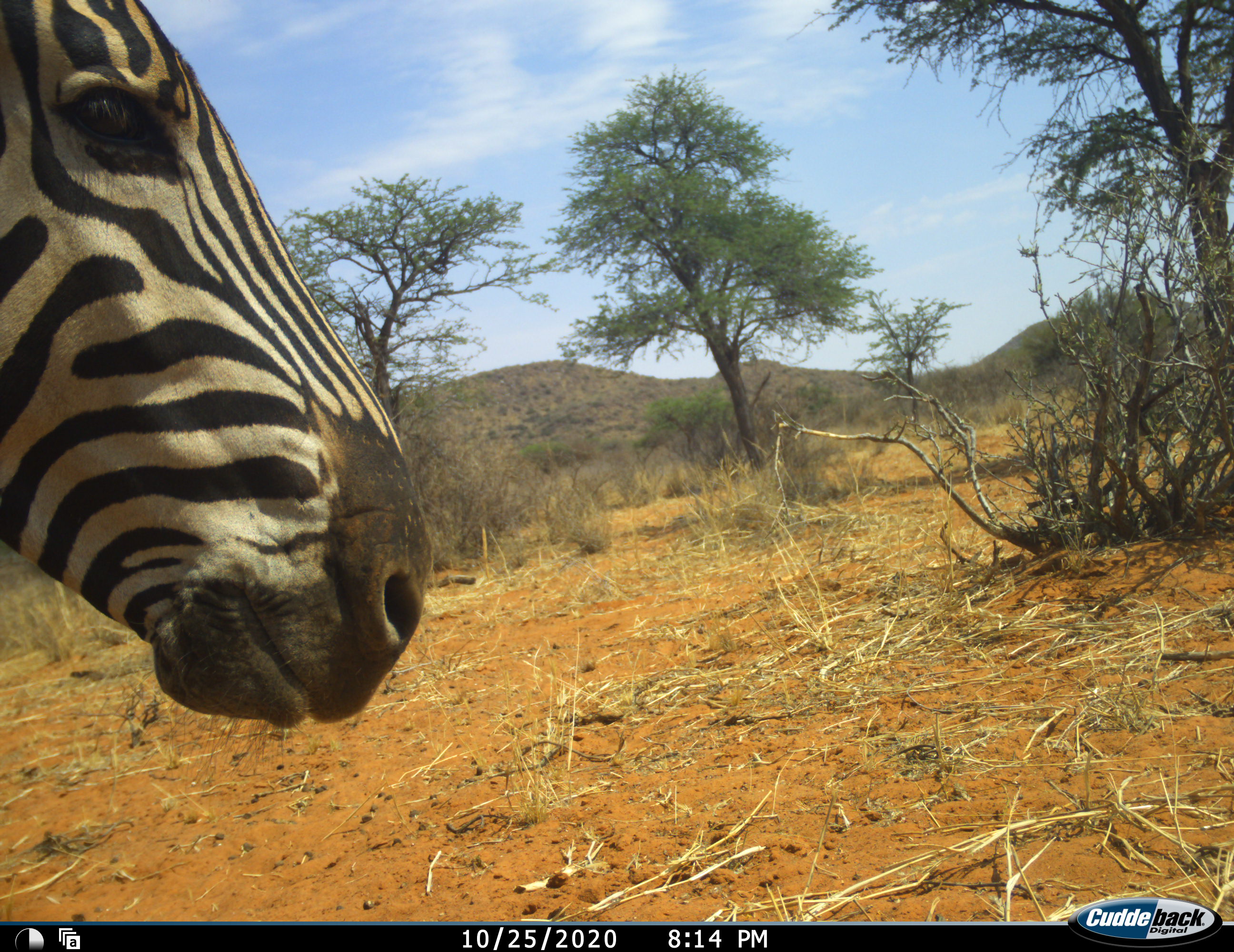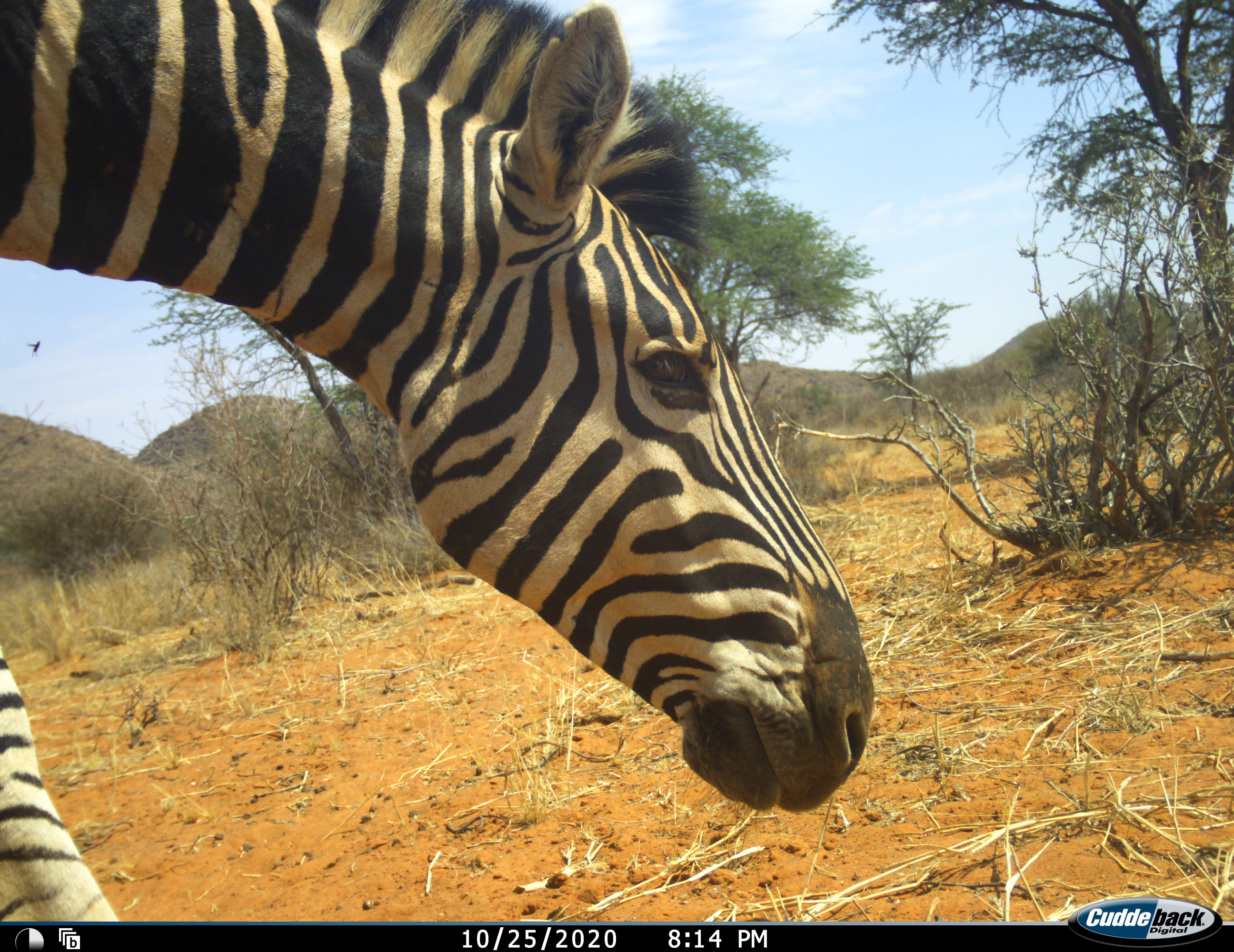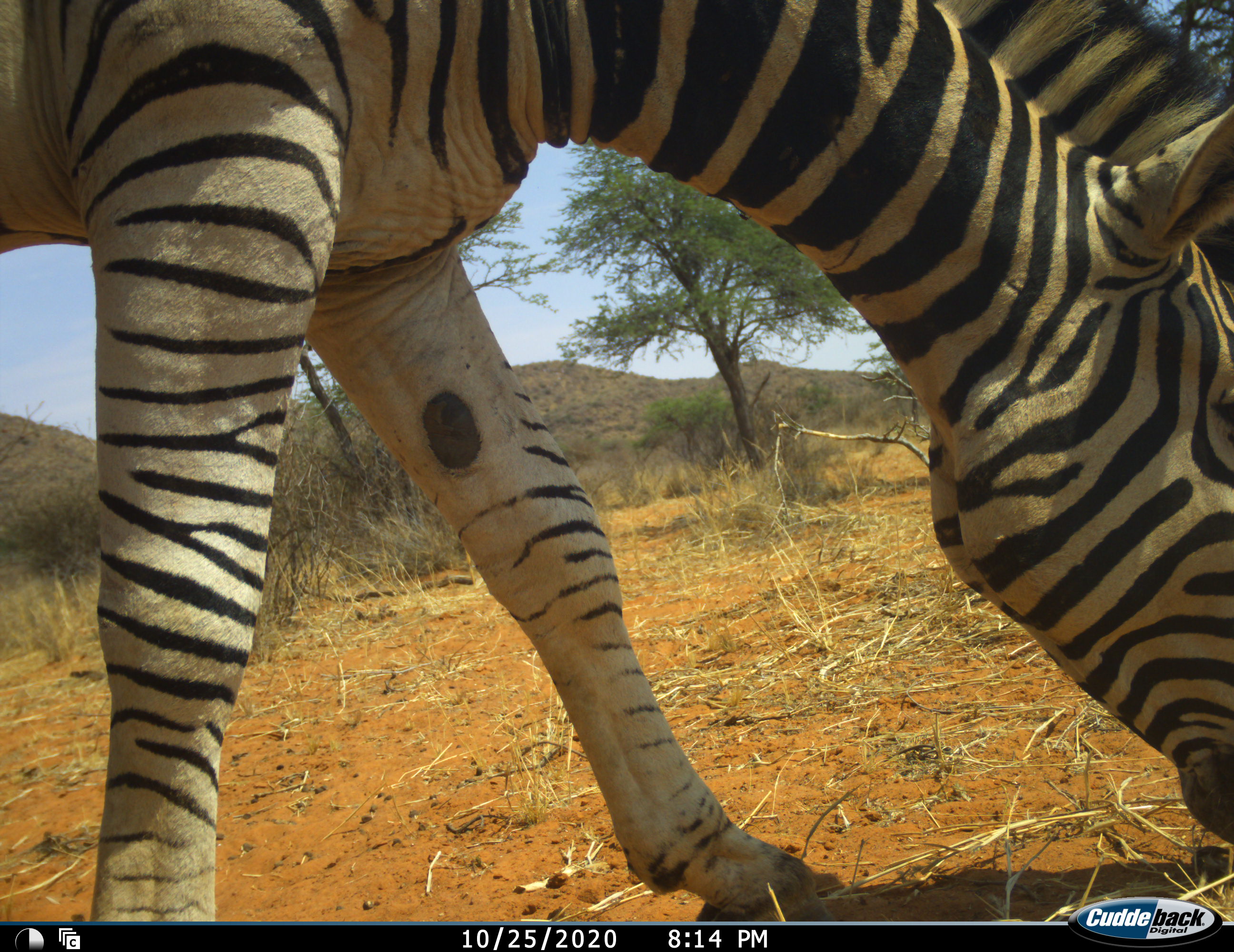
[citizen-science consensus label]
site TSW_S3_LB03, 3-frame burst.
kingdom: Animalia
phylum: Chordata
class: Mammalia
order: Perissodactyla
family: Equidae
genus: Equus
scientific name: Equus quagga burchellii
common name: burchell's zebra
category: zebraburchells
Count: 1.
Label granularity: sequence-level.